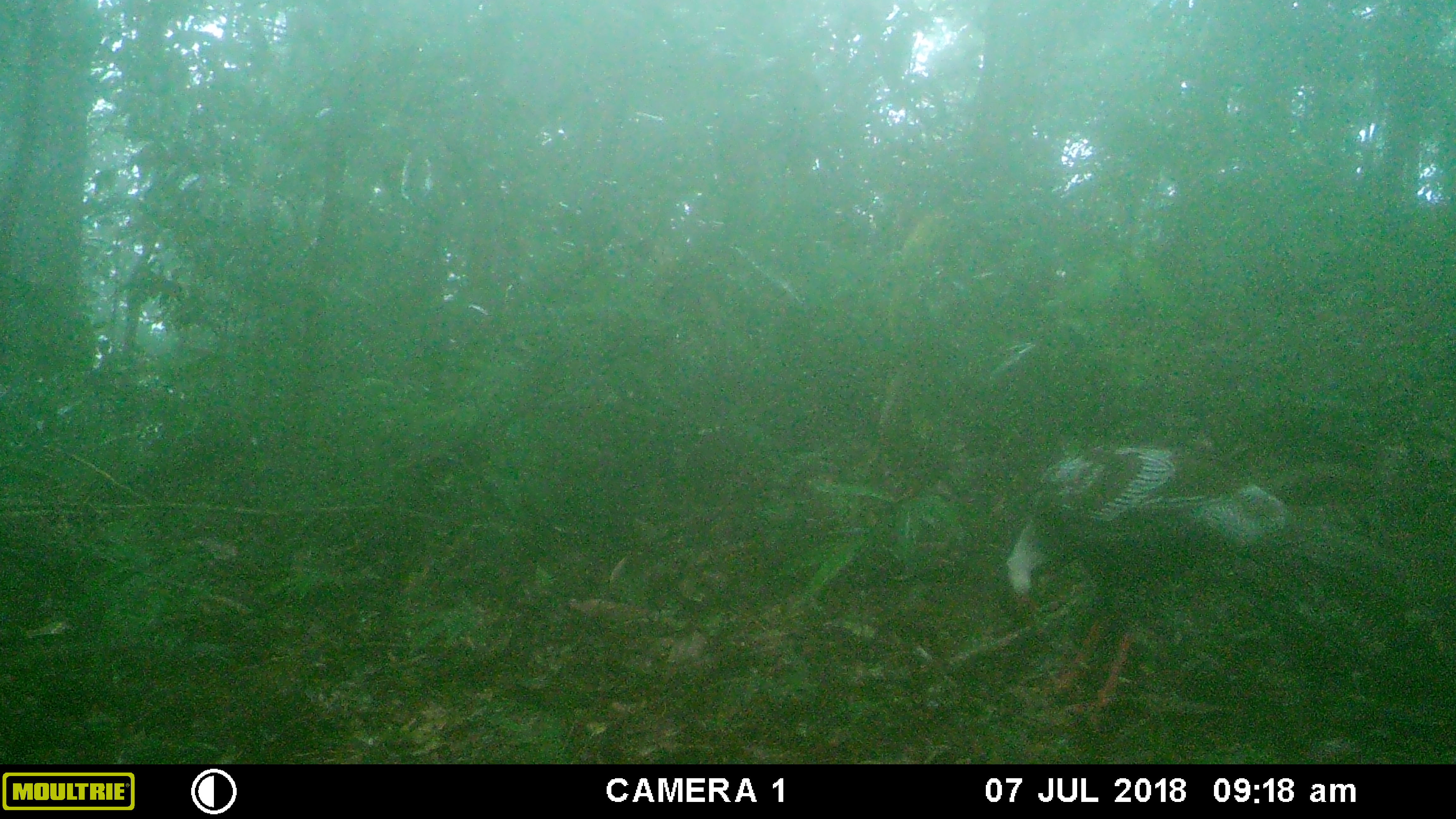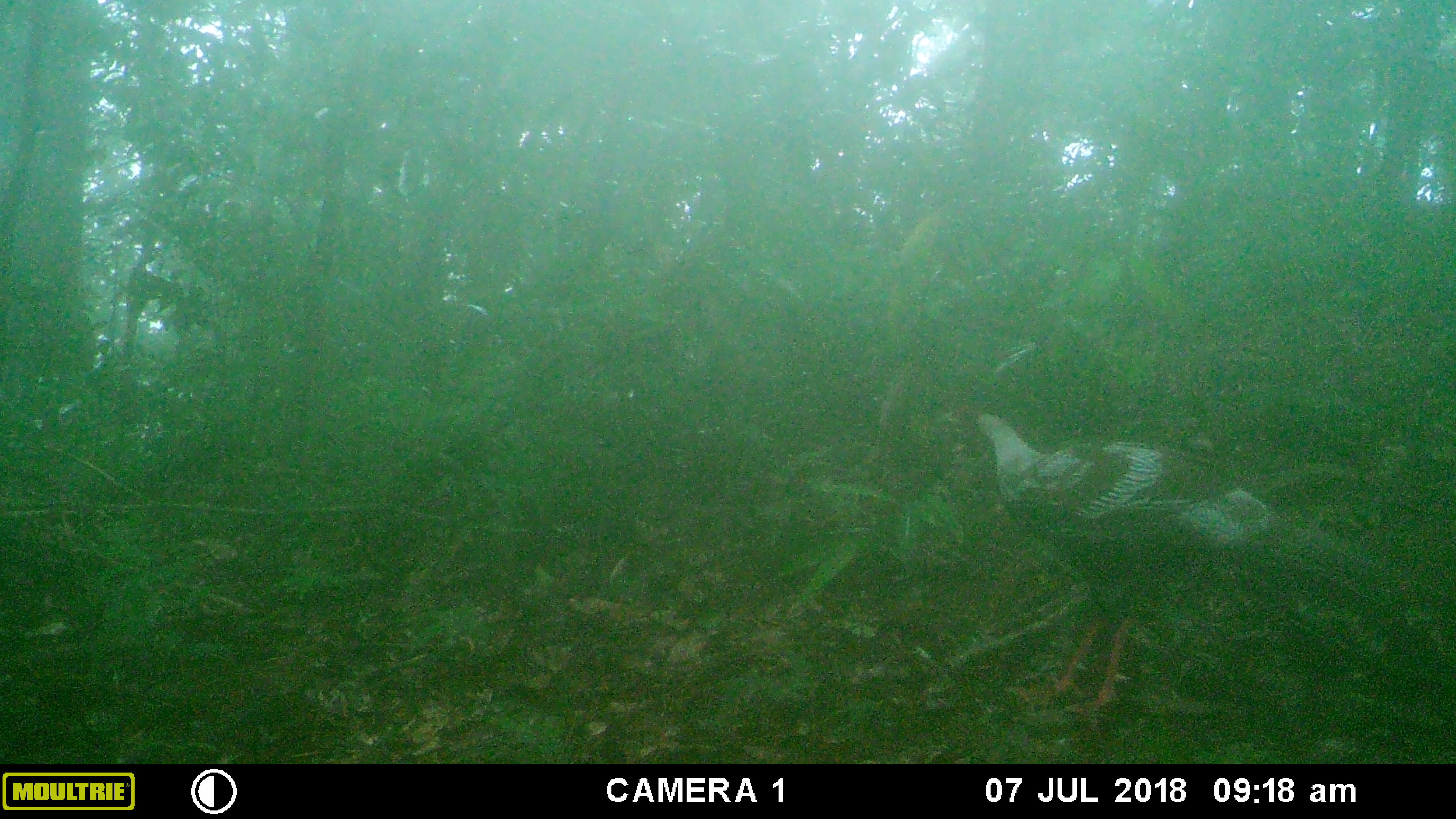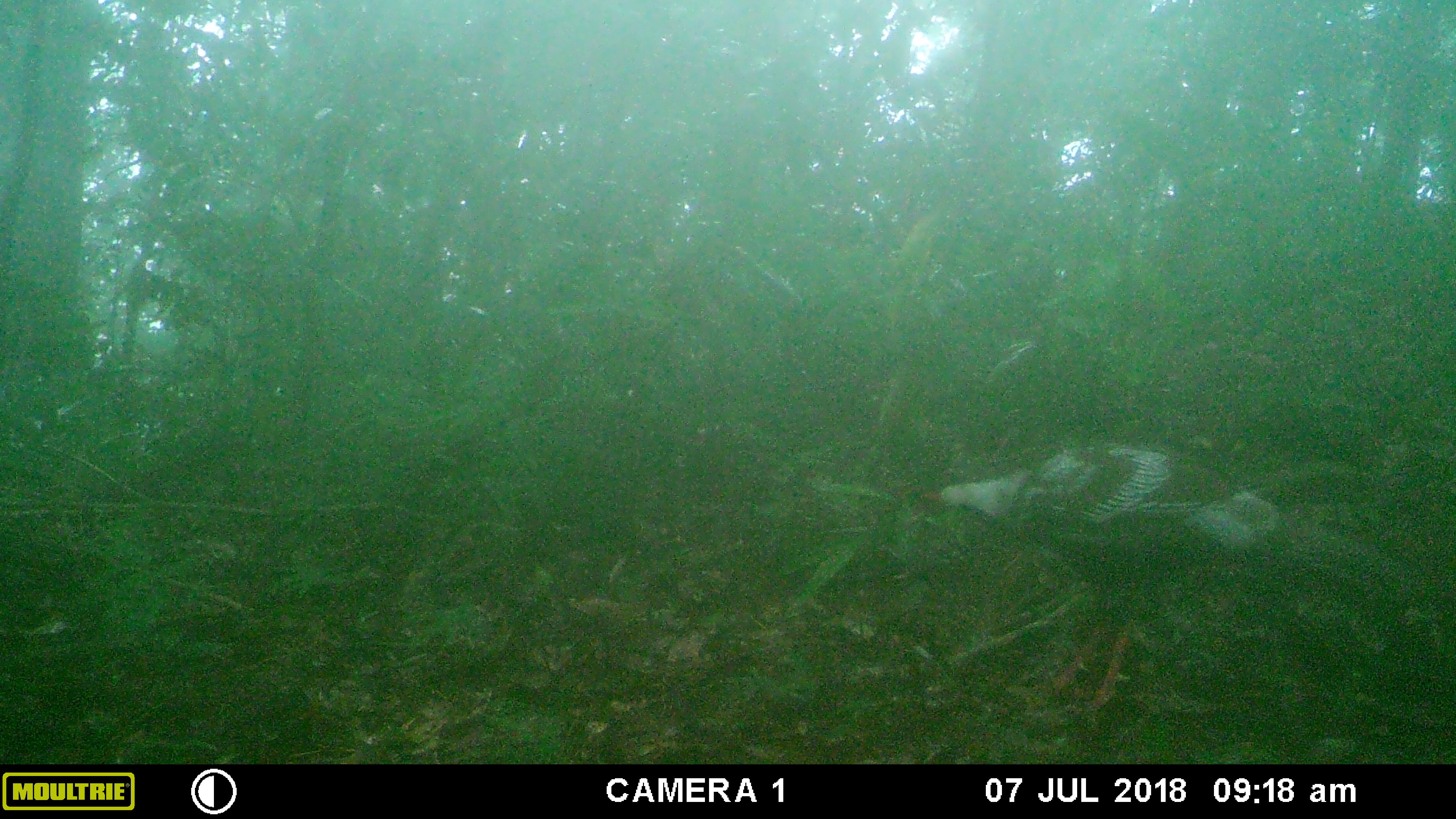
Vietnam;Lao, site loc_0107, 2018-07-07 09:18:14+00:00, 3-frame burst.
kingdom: Animalia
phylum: Chordata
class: Aves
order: Galliformes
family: Phasianidae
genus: Lophura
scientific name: Lophura nycthemera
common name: silver pheasant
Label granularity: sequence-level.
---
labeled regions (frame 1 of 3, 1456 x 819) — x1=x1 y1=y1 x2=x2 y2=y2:
silver pheasant: x1=1003 y1=441 x2=1412 y2=733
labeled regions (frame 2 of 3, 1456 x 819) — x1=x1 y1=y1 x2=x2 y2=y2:
silver pheasant: x1=957 y1=402 x2=1408 y2=720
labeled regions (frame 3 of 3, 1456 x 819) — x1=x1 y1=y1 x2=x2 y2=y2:
silver pheasant: x1=921 y1=444 x2=1409 y2=723